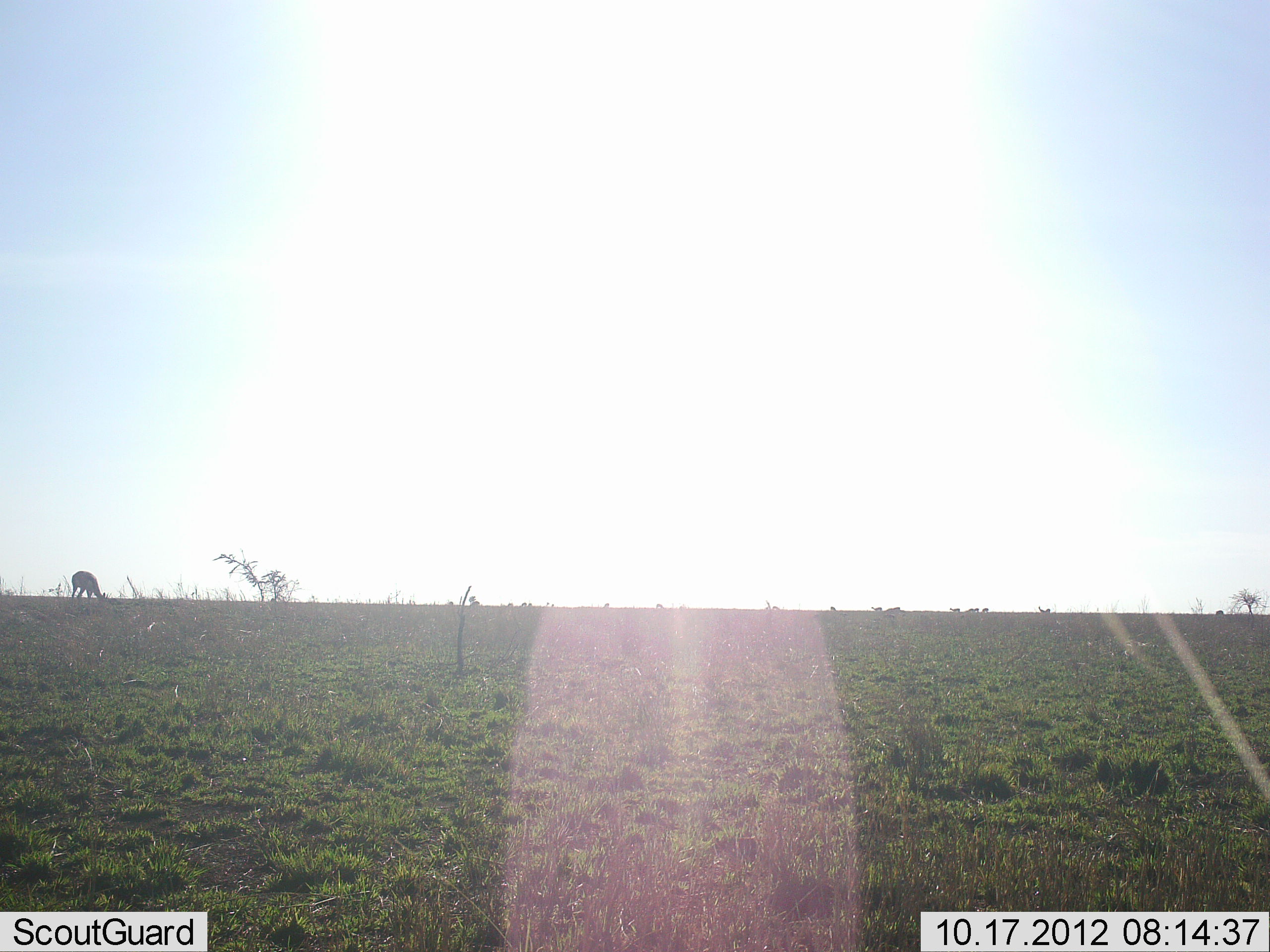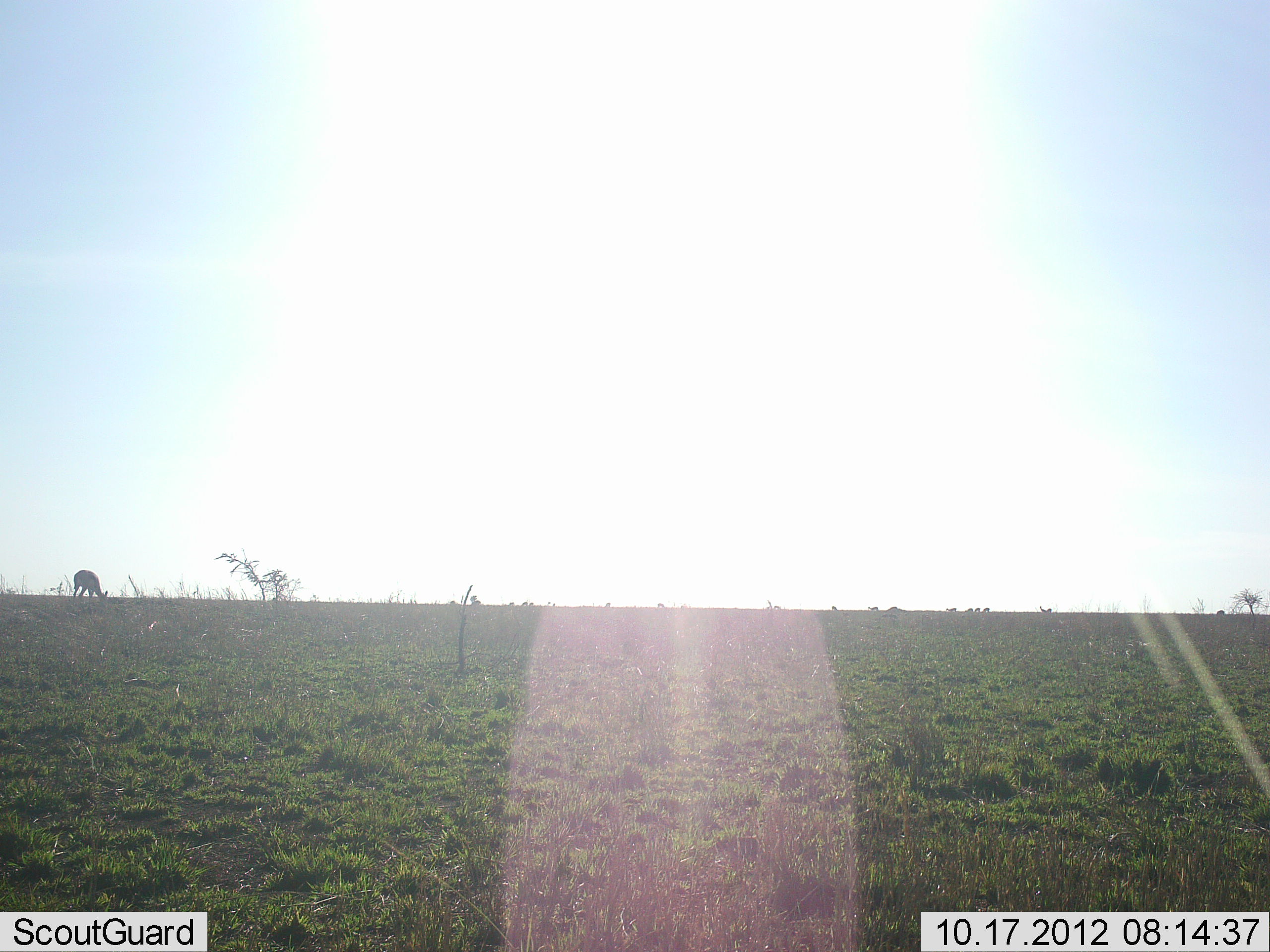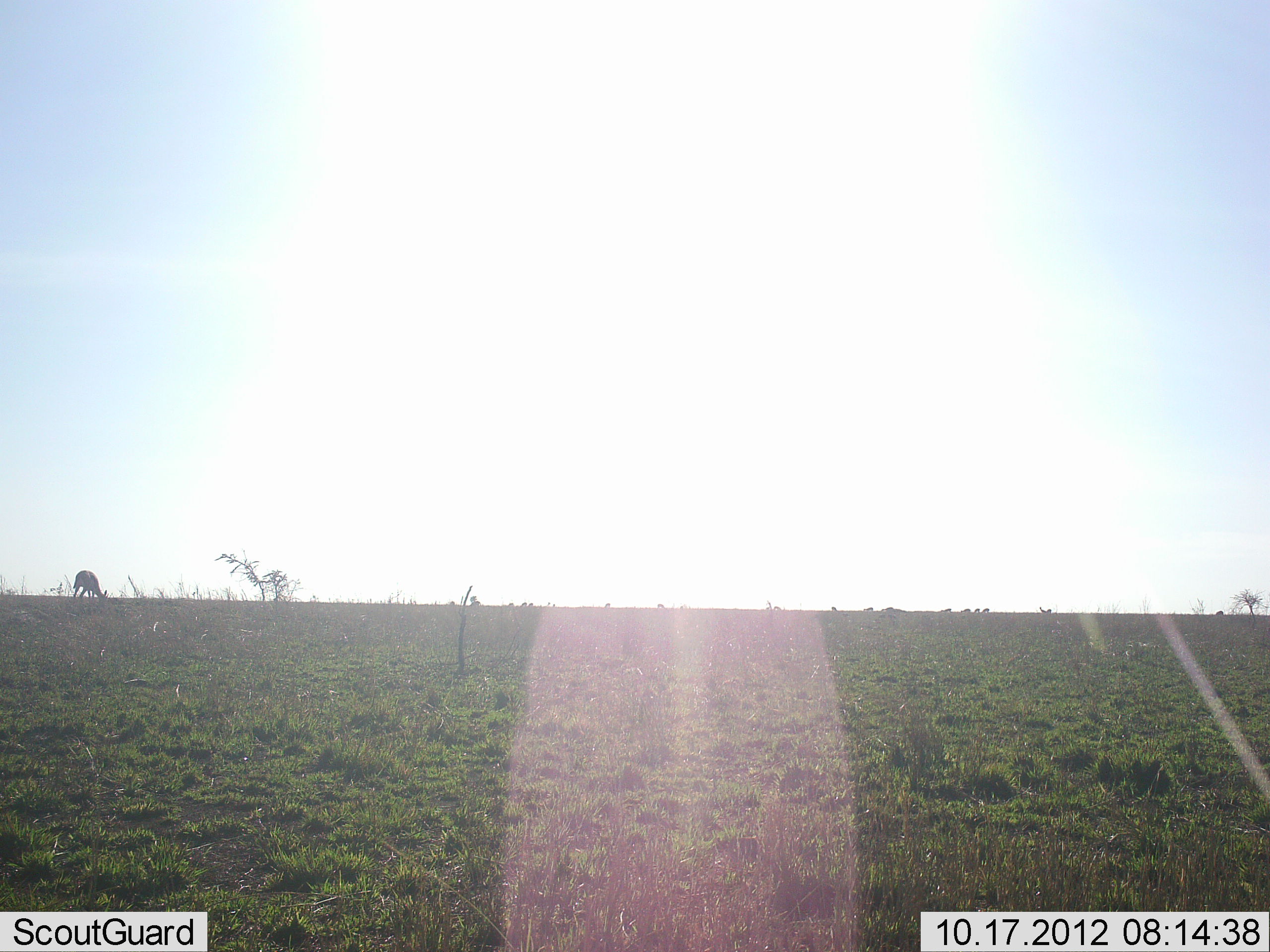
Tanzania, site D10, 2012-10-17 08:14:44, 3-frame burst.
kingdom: Animalia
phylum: Chordata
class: Mammalia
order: Artiodactyla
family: Bovidae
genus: Eudorcas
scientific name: Eudorcas thomsonii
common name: thomson's gazelle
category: gazellethomsons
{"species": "gazellethomsons (thomson's gazelle) (Eudorcas thomsonii)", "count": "1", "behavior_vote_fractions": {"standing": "33%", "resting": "0%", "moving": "0%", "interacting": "0%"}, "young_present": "0%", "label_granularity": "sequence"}